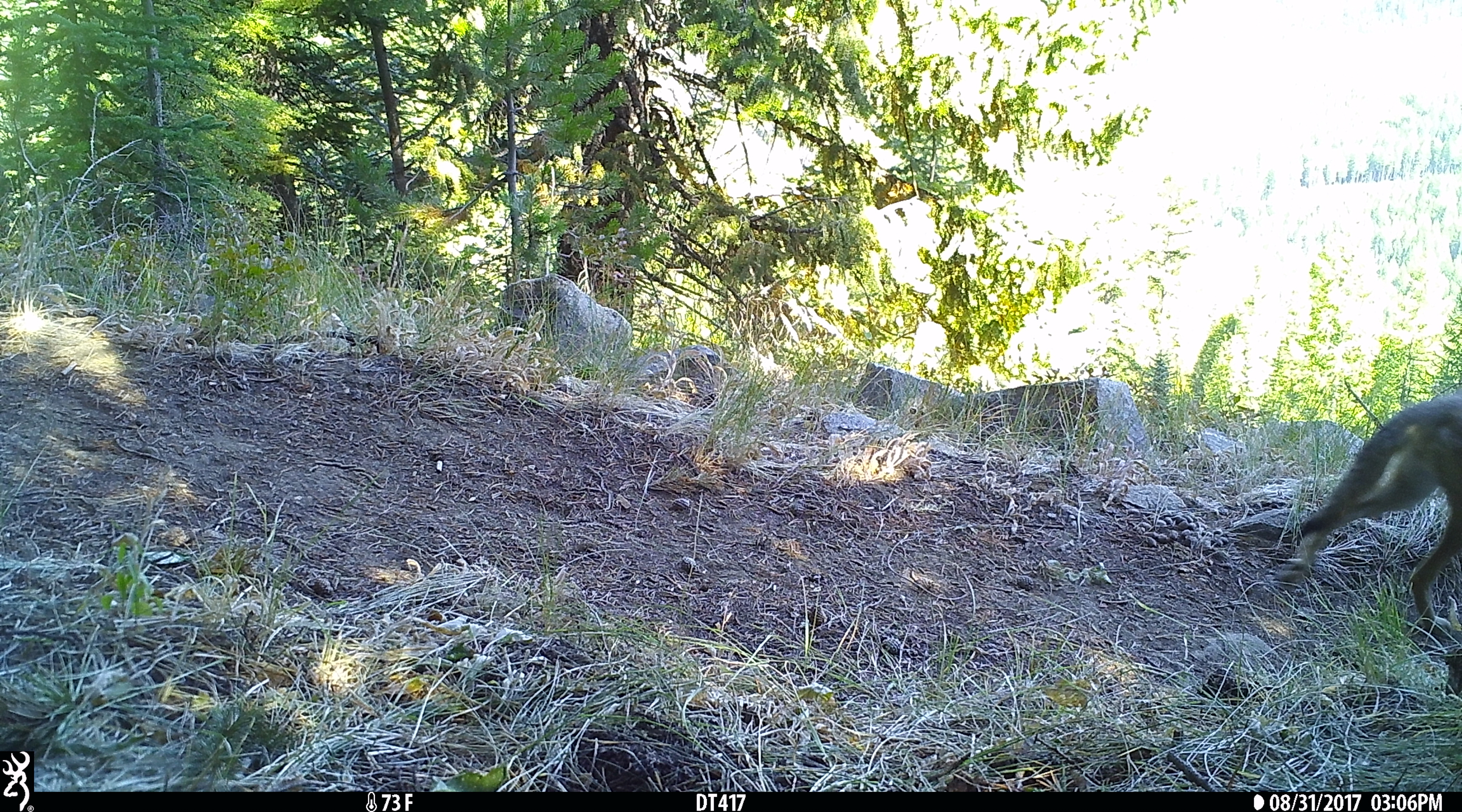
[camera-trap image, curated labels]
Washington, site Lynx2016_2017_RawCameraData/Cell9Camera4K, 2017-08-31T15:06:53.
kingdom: Animalia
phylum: Chordata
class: Mammalia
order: Carnivora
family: Canidae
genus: Canis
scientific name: Canis latrans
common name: coyote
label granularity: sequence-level